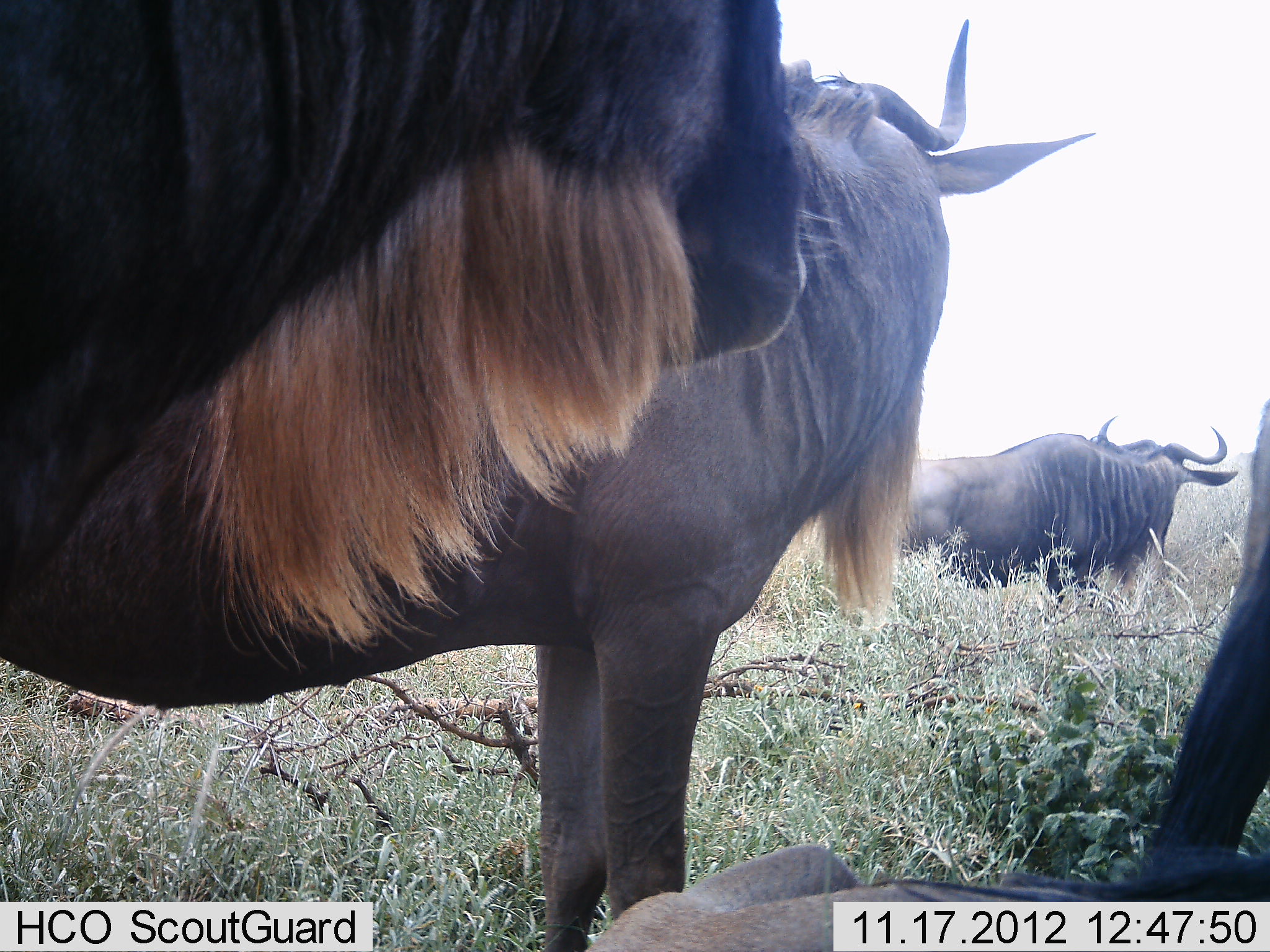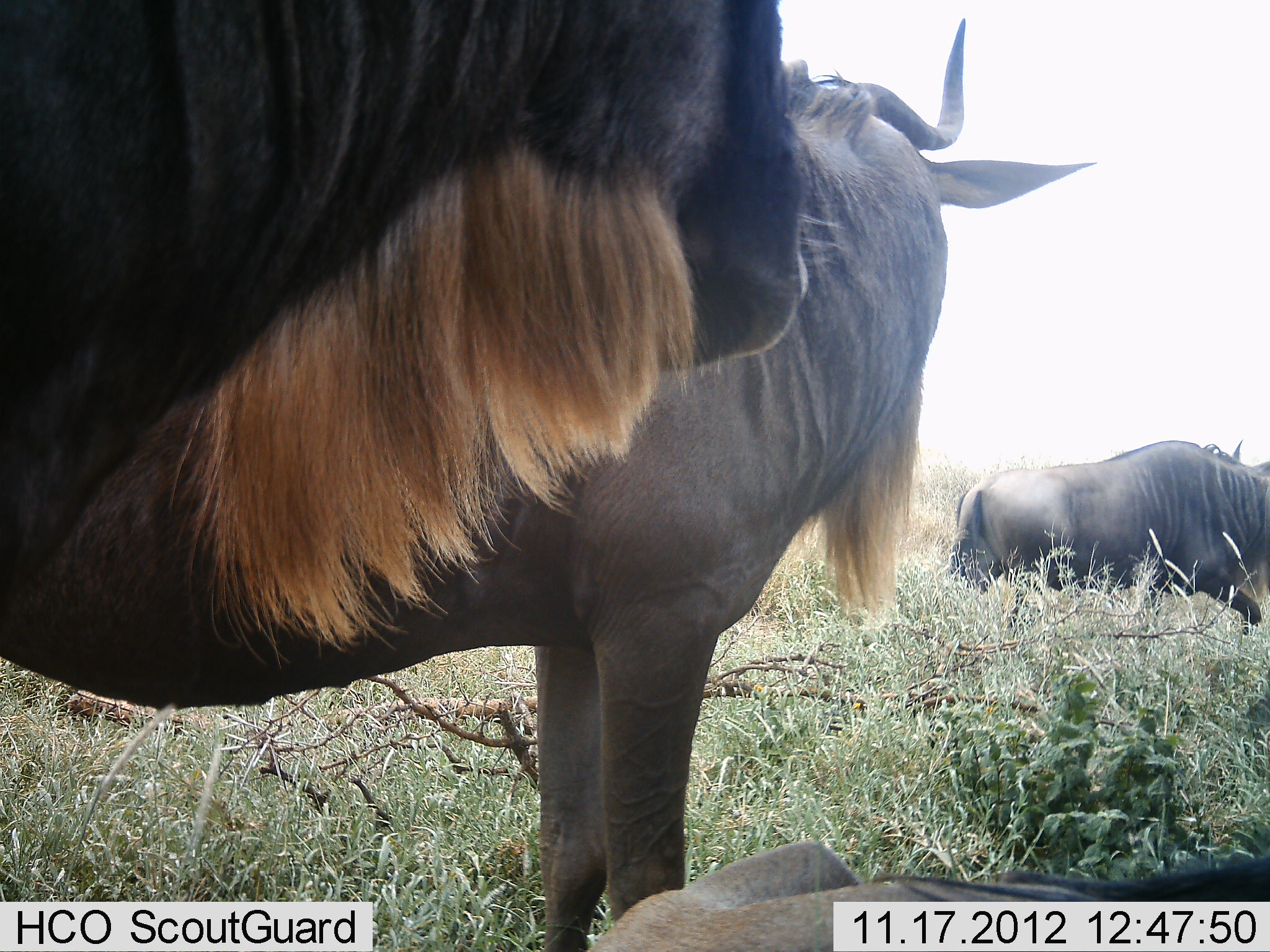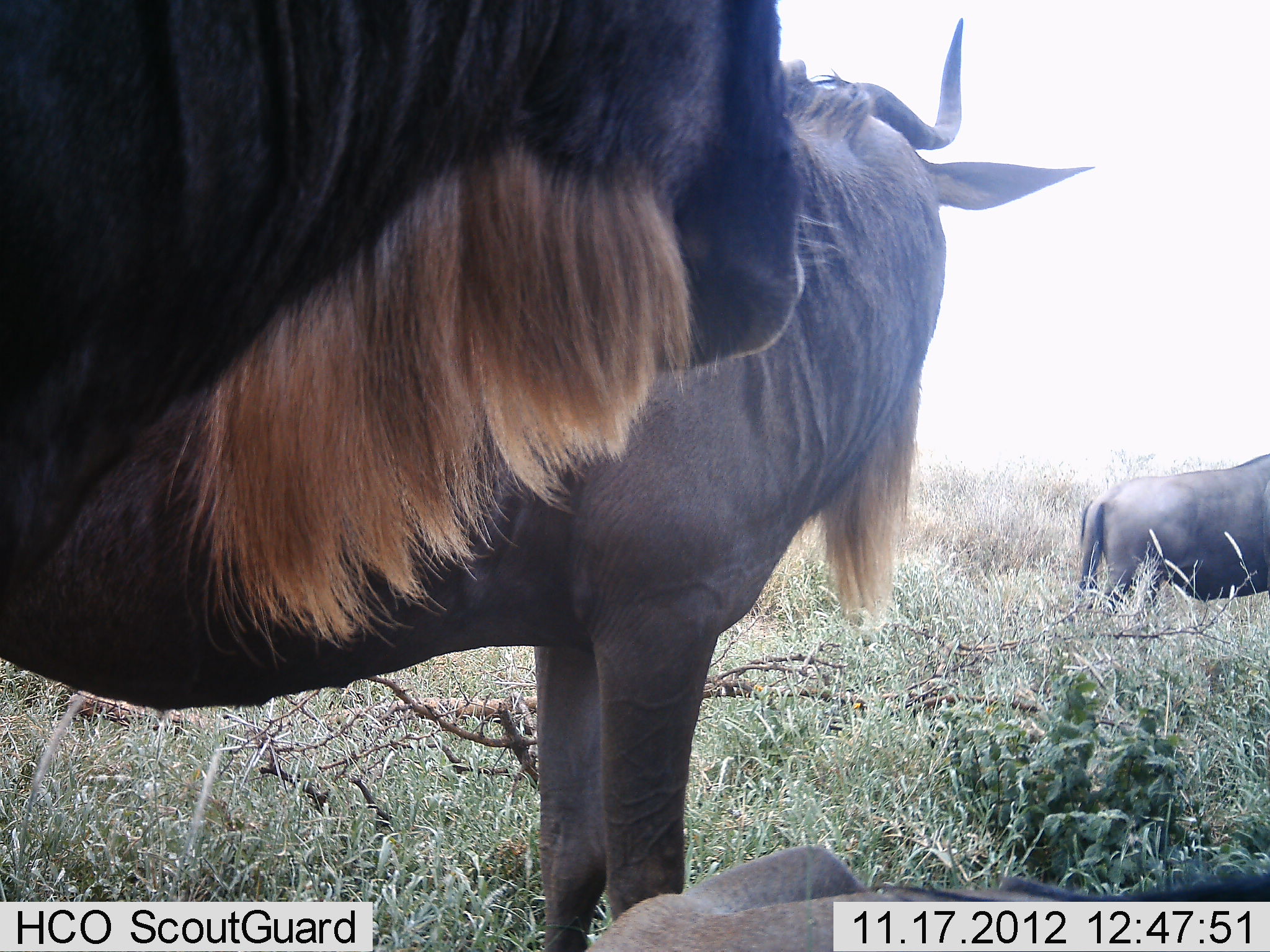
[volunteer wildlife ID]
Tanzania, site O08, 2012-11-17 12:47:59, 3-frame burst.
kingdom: Animalia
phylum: Chordata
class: Mammalia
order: Artiodactyla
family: Bovidae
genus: Connochaetes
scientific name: Connochaetes taurinus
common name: blue wildebeest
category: wildebeest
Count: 5.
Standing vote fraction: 90%.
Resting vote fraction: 40%.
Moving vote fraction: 80%.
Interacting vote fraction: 0%.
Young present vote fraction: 0%.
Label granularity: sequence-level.